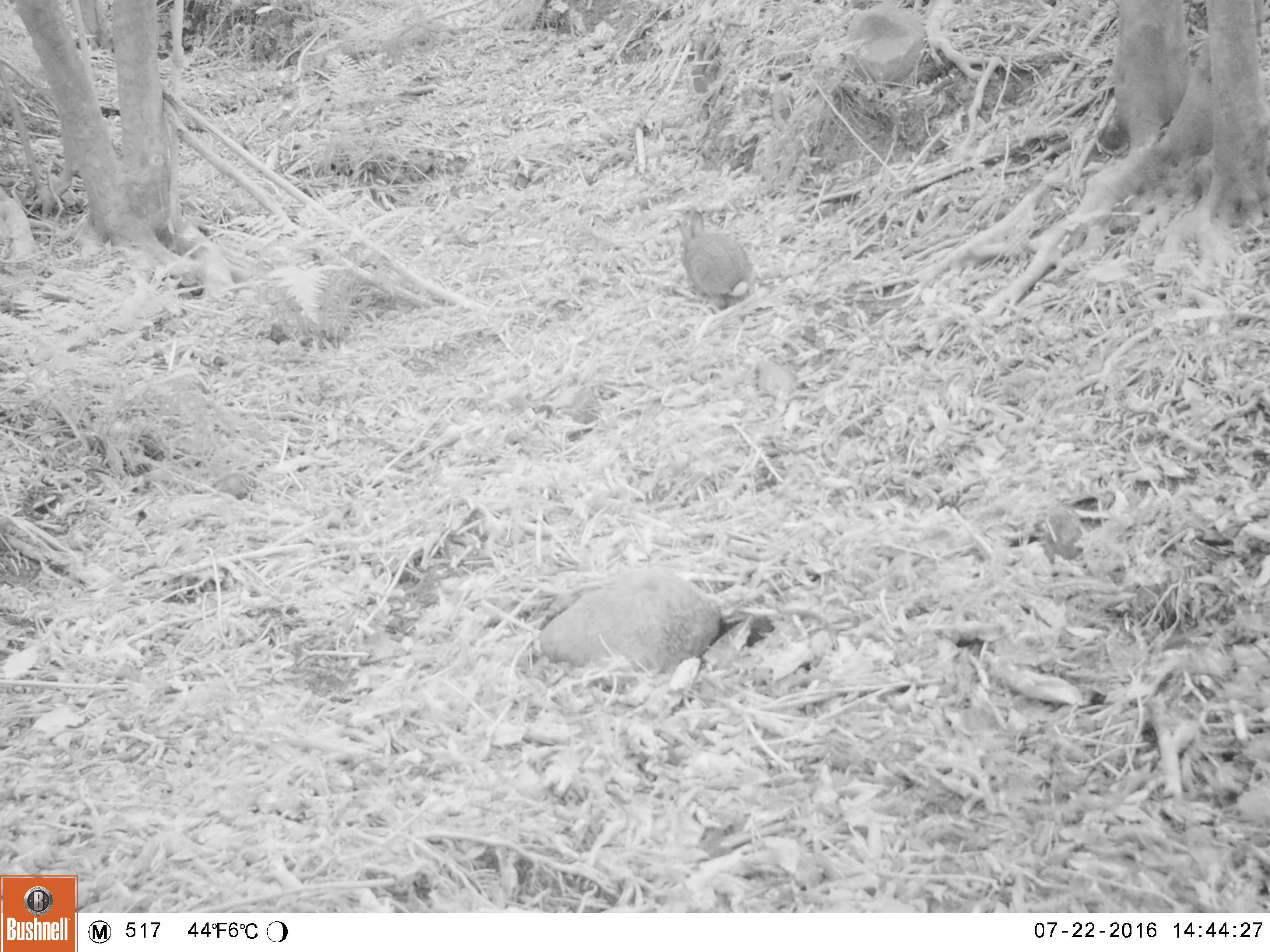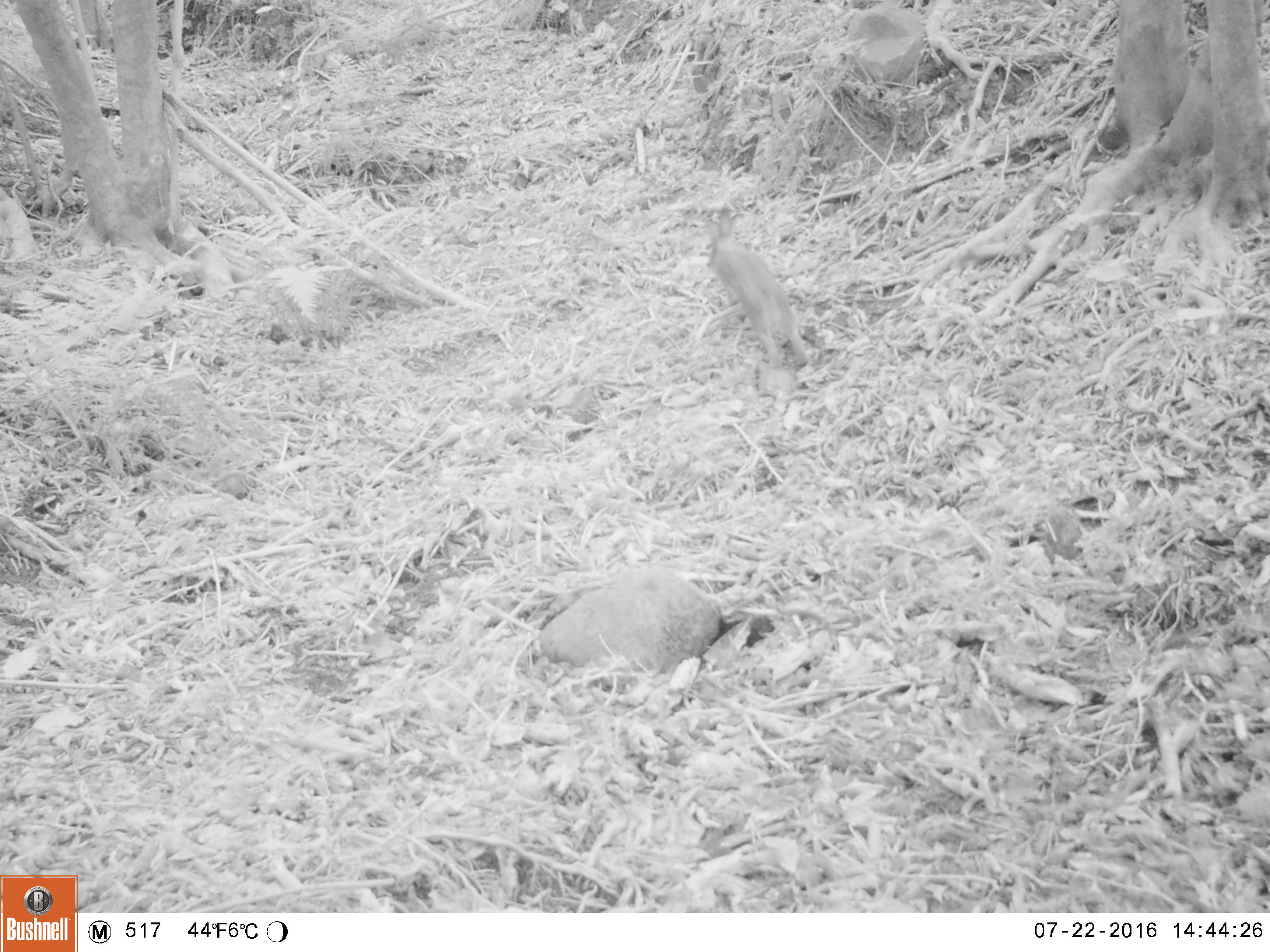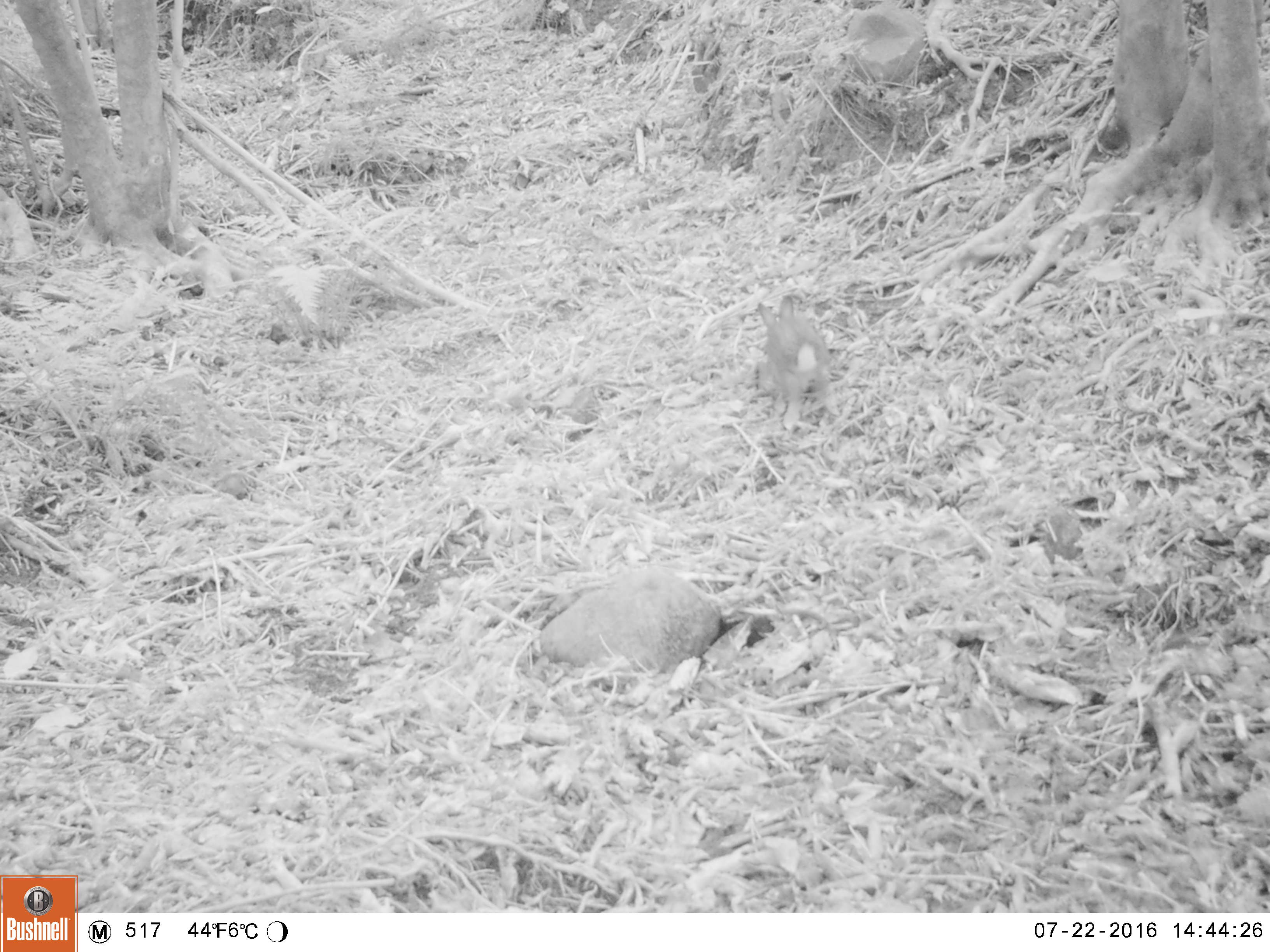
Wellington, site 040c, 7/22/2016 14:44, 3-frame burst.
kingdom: Animalia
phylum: Chordata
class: Mammalia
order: Lagomorpha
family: Leporidae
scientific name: Leporidae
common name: rabbit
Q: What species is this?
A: Rabbit (Leporidae).